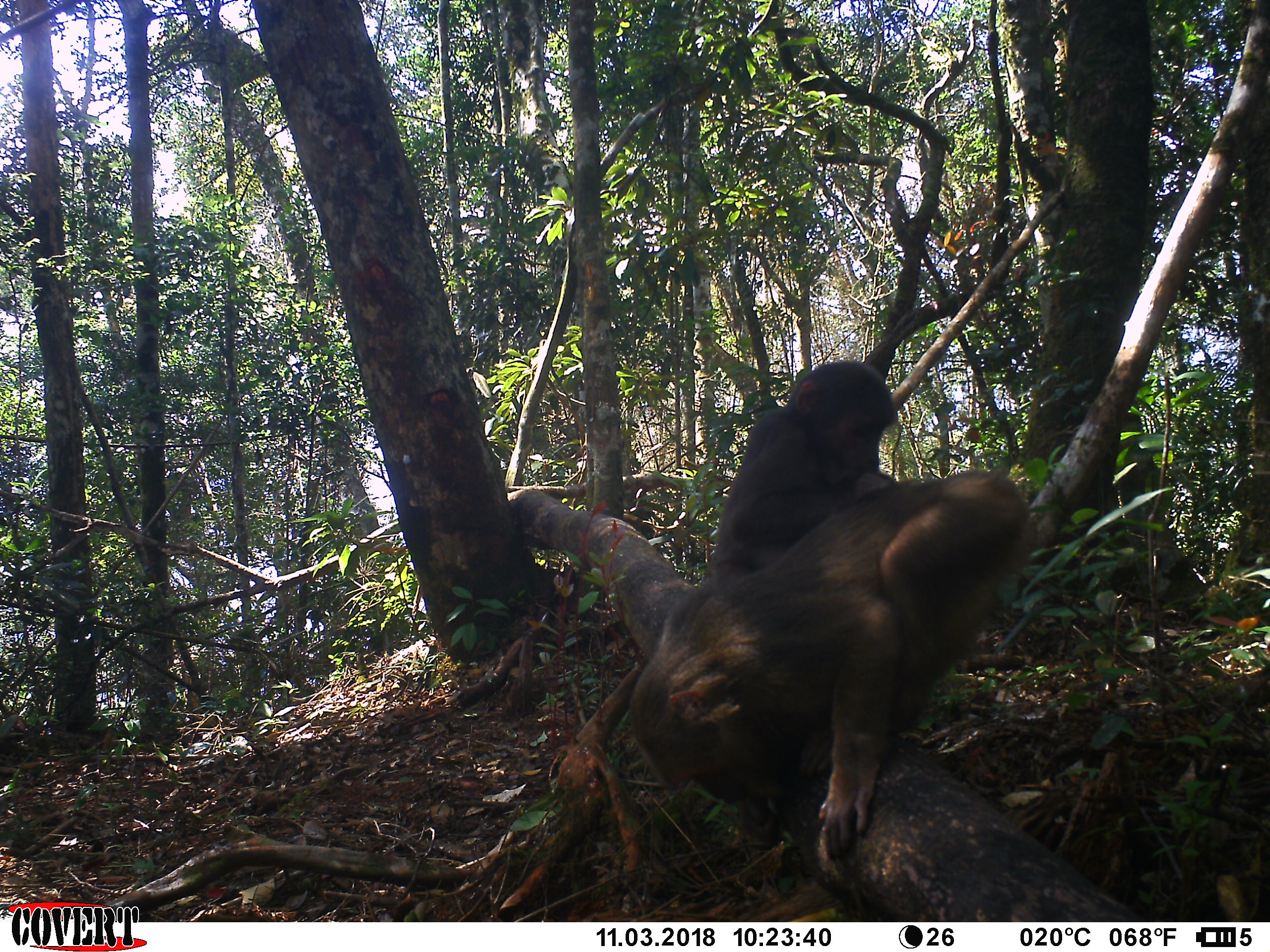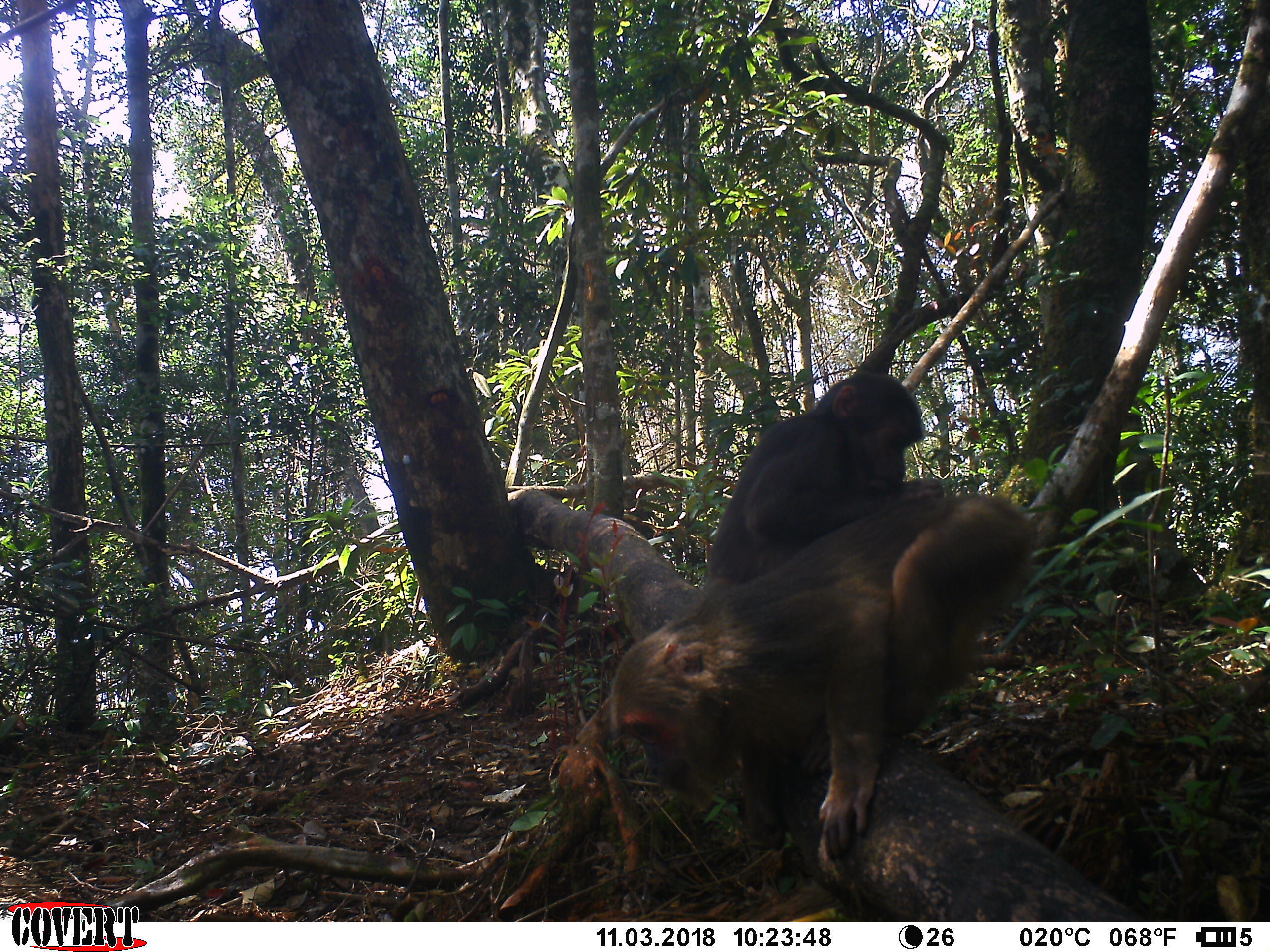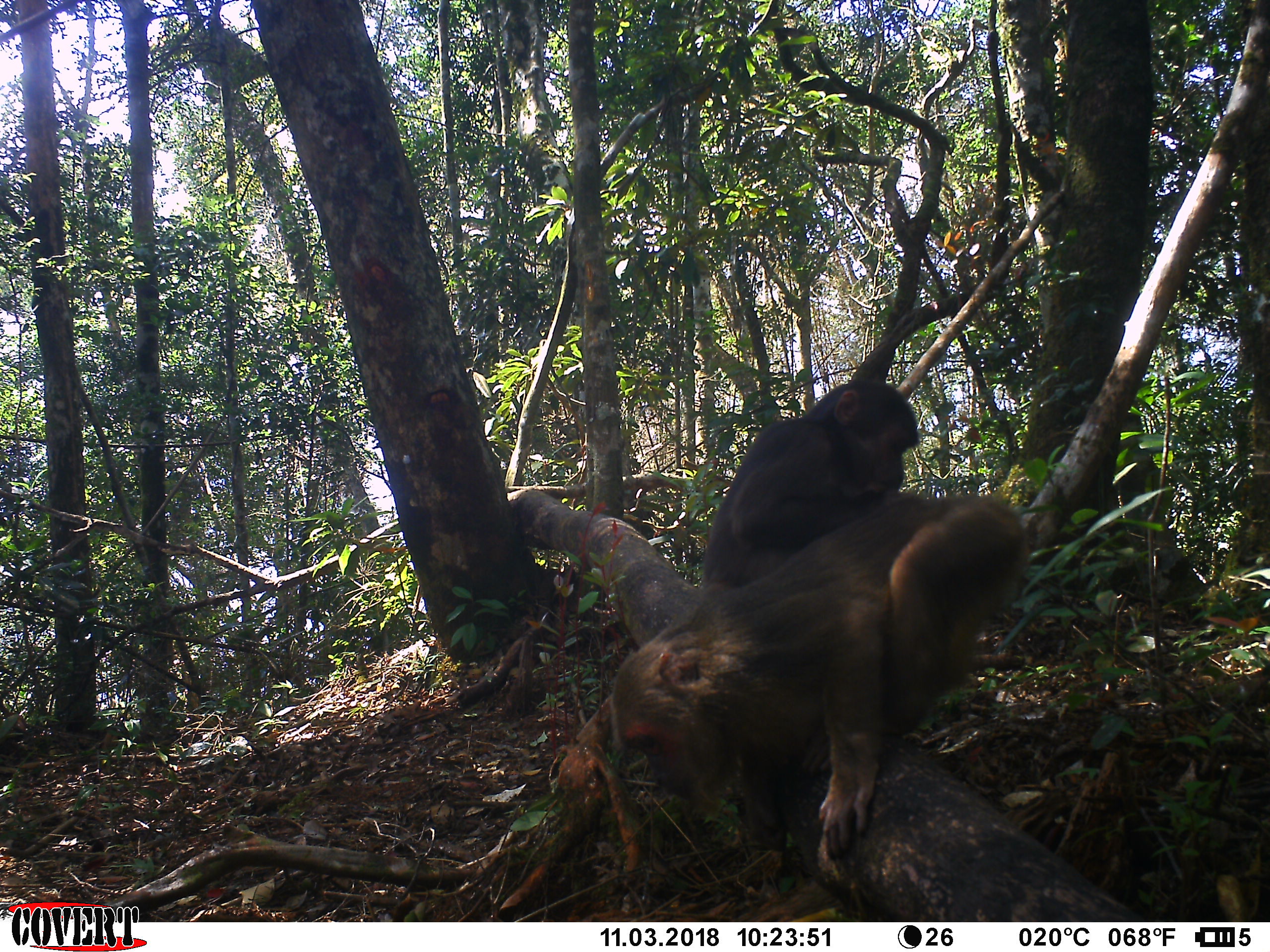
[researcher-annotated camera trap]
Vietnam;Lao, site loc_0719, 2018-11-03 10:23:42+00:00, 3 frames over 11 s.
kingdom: Animalia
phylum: Chordata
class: Mammalia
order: Primates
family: Cercopithecidae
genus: Macaca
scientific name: Macaca arctoides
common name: stump-tailed macaque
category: stump tailed macaque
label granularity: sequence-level